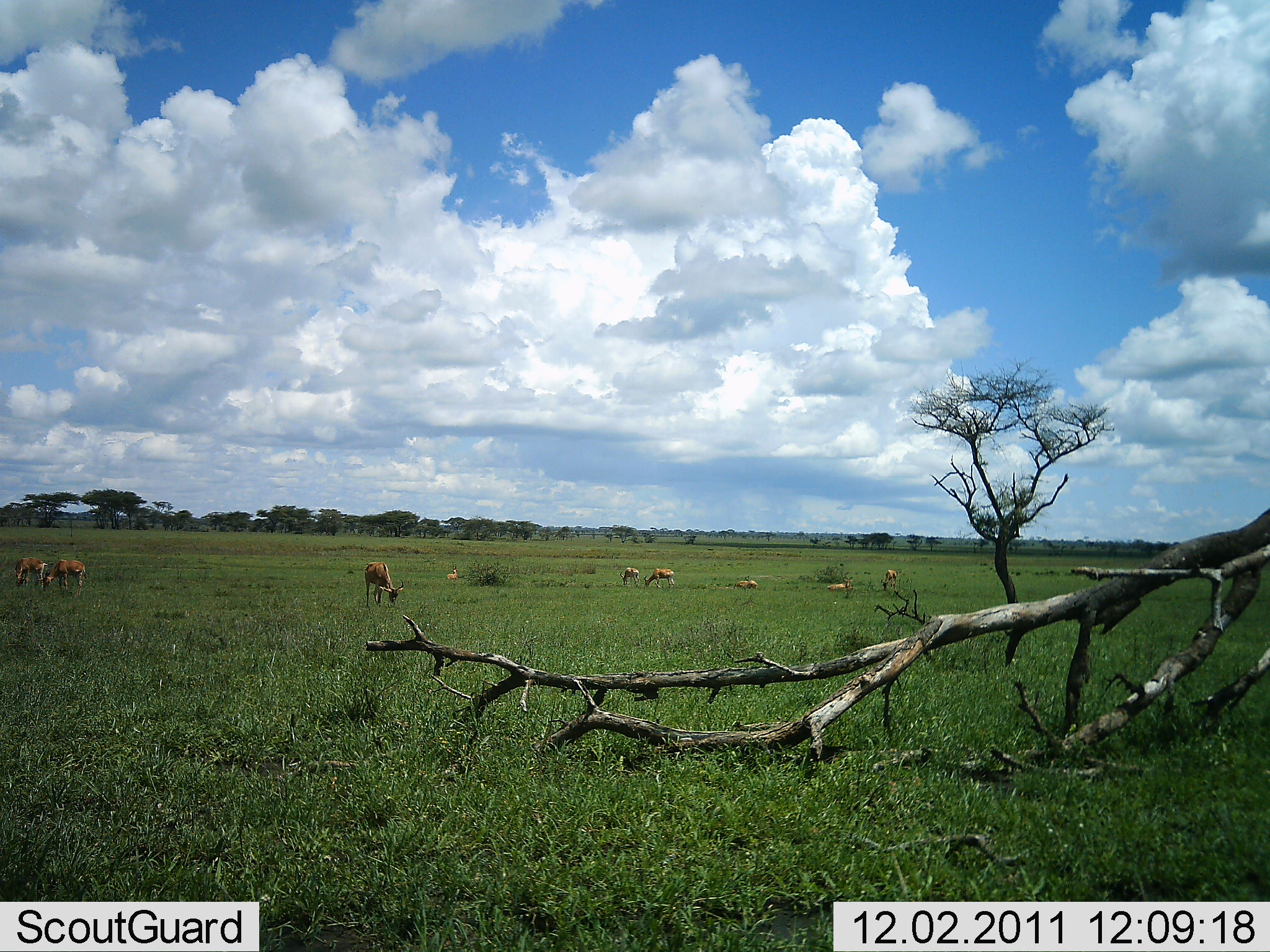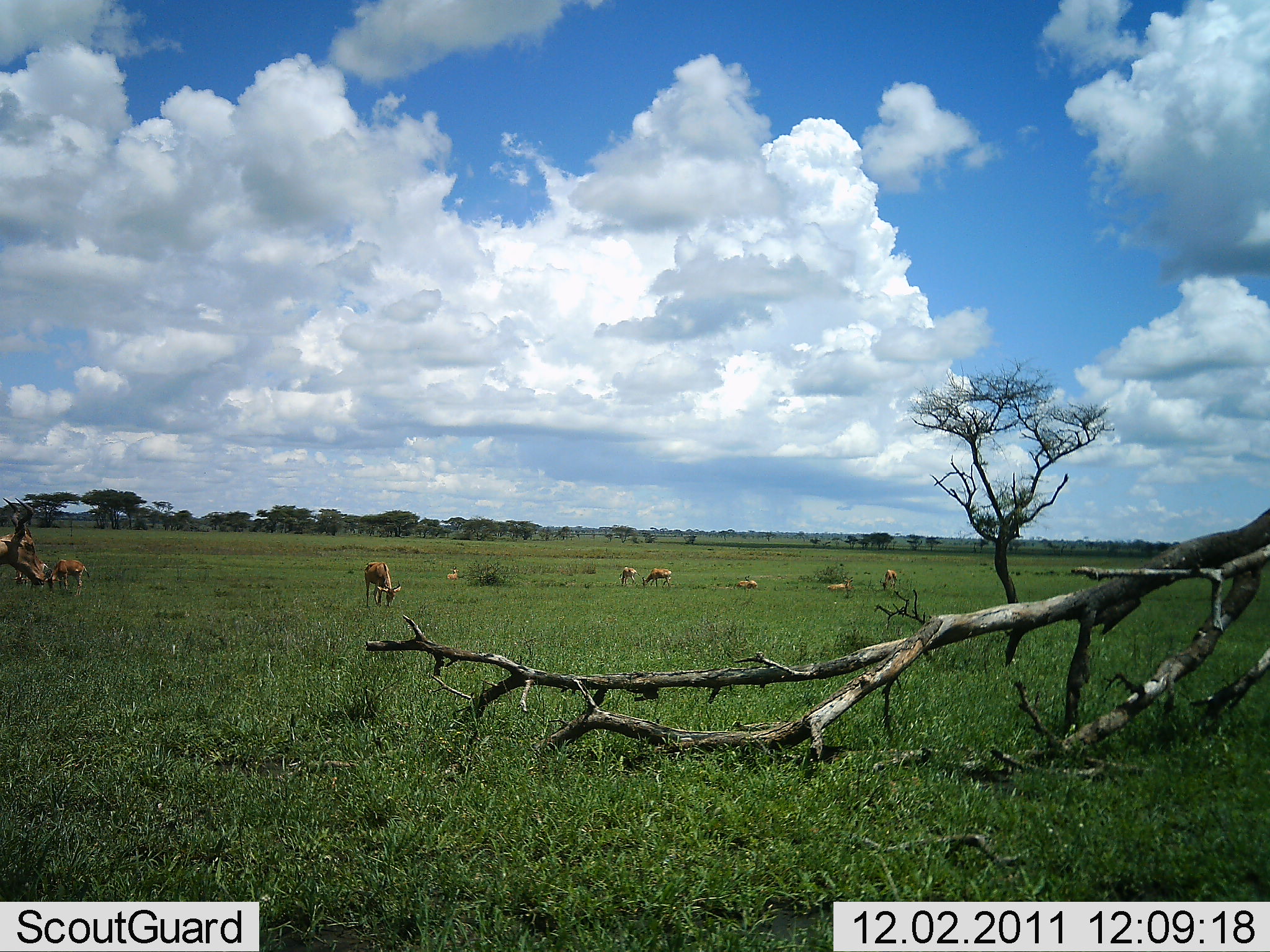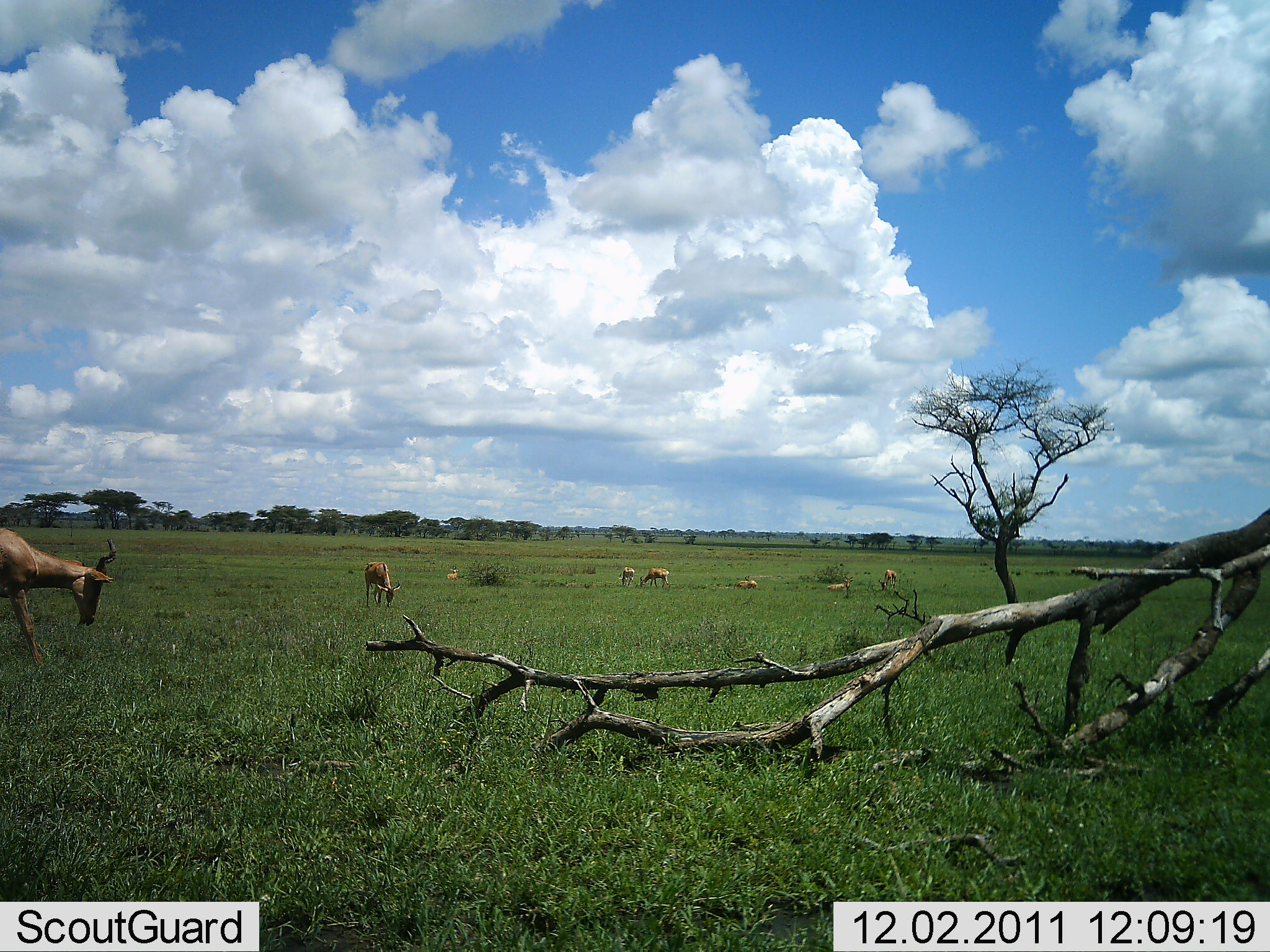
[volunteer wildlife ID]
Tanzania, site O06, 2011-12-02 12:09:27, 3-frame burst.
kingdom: Animalia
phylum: Chordata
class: Mammalia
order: Artiodactyla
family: Bovidae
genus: Alcelaphus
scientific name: Alcelaphus buselaphus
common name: hartebeest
Hartebeest (Alcelaphus buselaphus), count 9. Behavior (volunteer vote fractions): standing 38%, resting 8%, moving 62%, interacting 0%. Young present (vote fraction): 0%. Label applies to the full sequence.